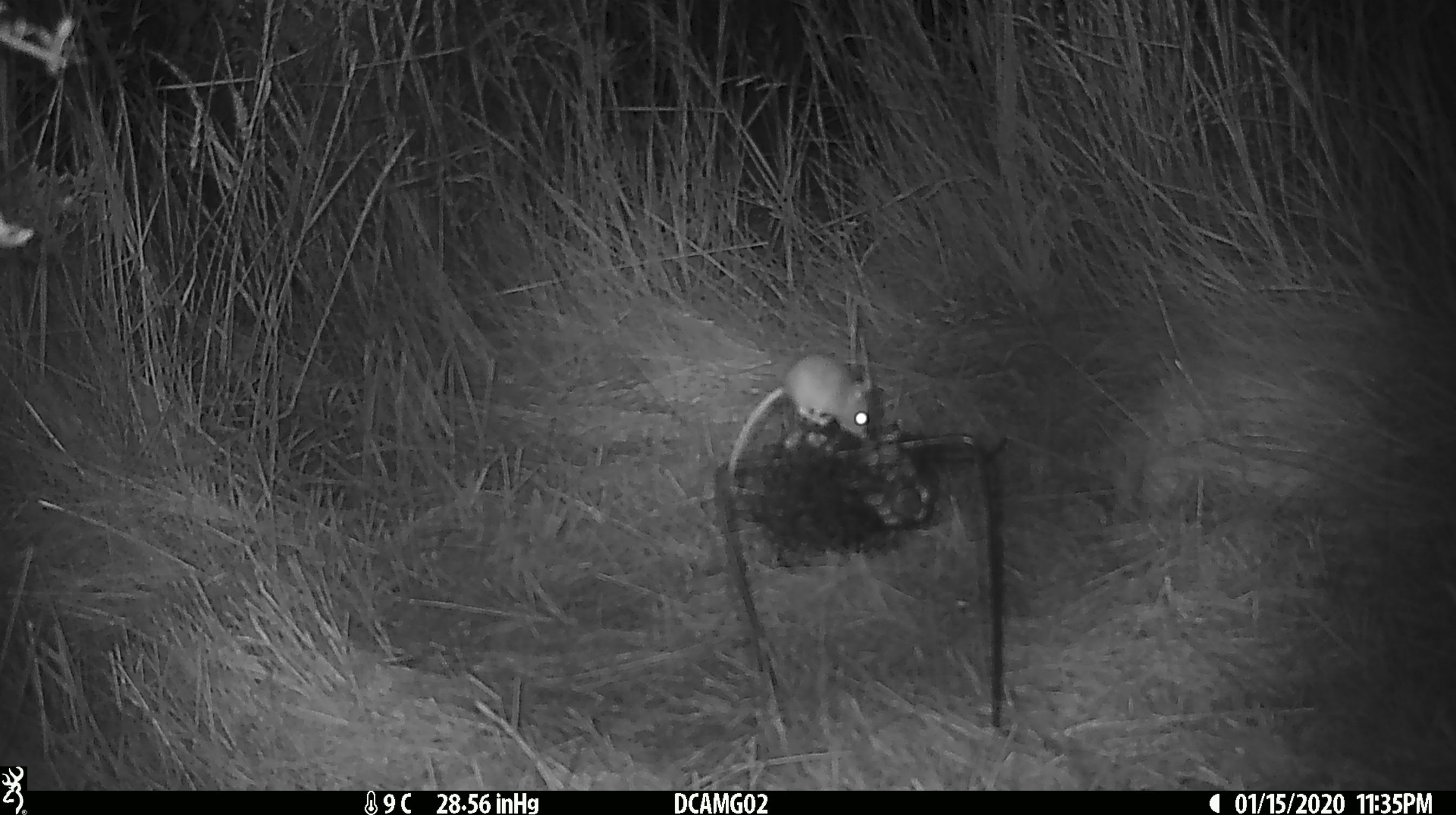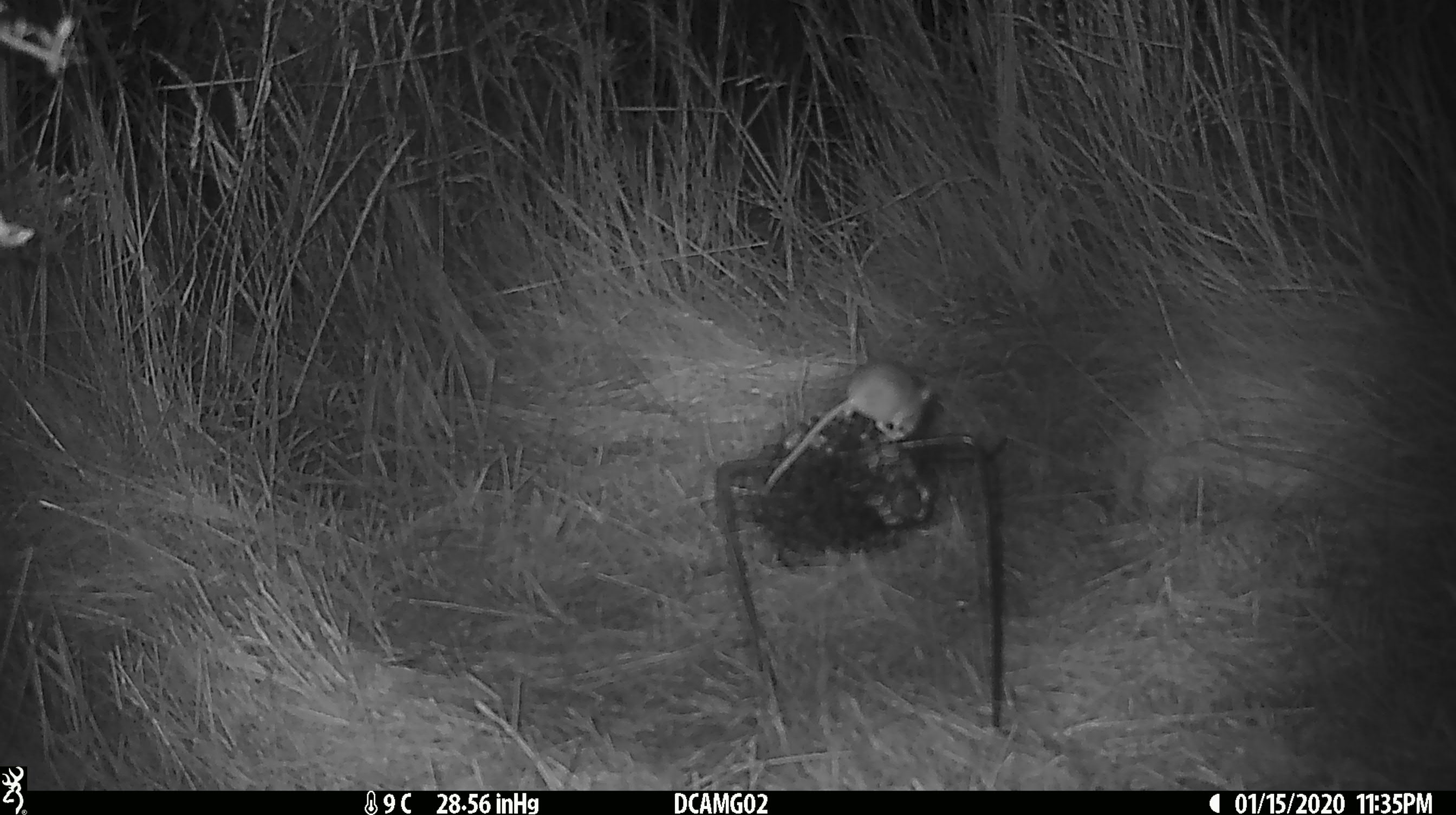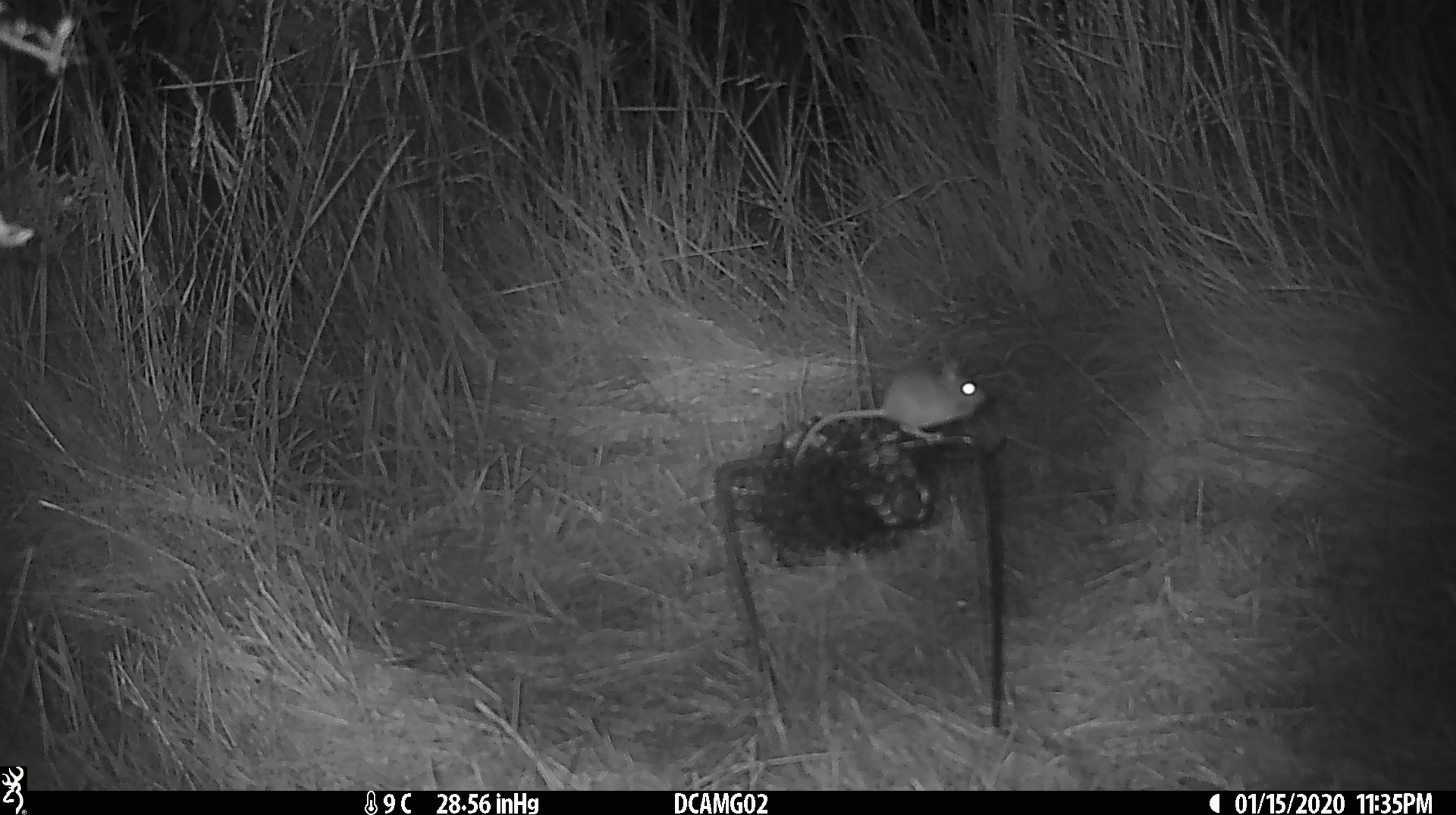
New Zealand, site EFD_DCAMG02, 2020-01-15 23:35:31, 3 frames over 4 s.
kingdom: Animalia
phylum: Chordata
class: Mammalia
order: Rodentia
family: Muridae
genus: Mus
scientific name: Mus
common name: mouse